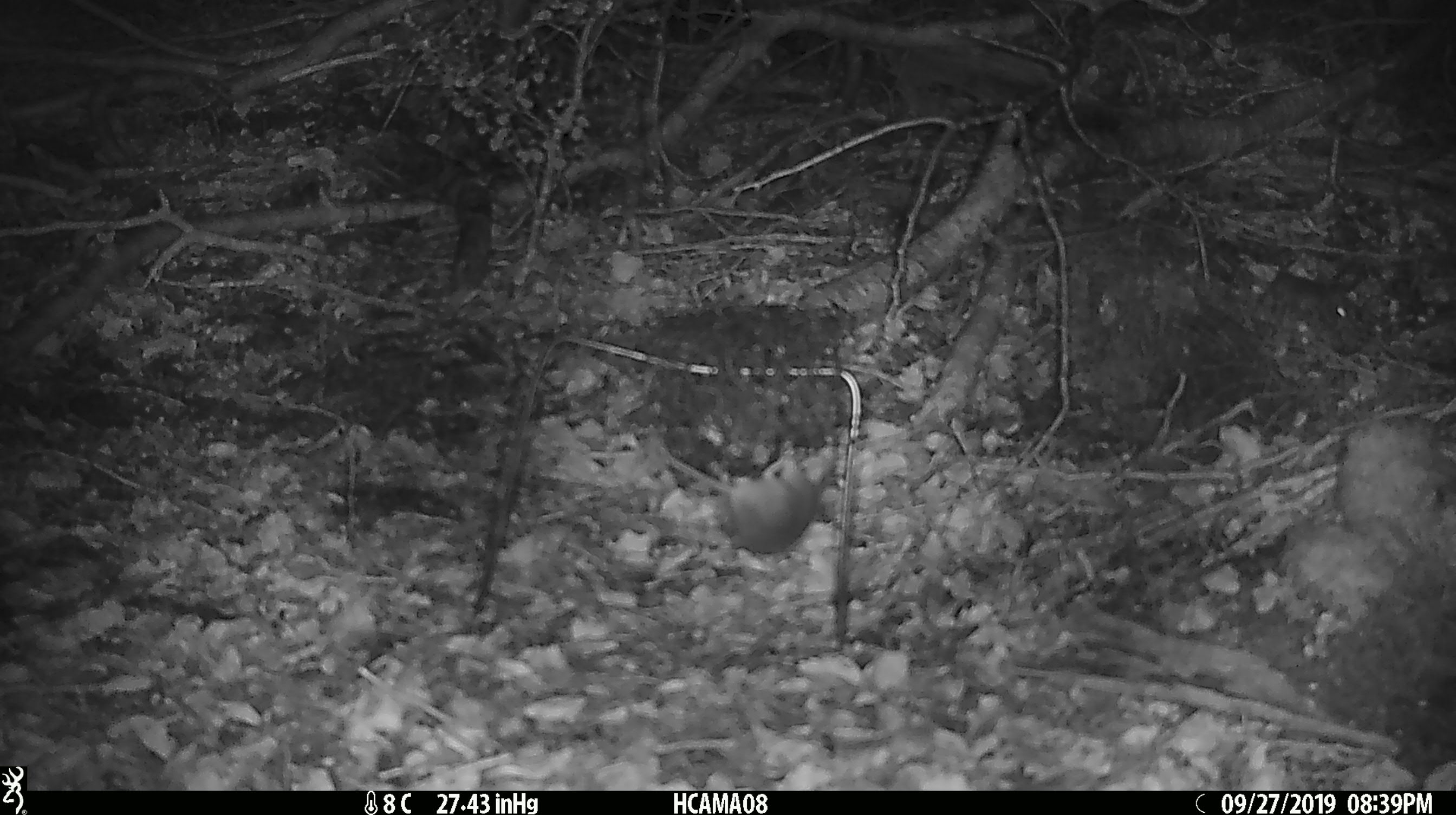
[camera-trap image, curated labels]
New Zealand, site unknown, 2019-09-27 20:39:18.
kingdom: Animalia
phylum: Chordata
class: Mammalia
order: Rodentia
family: Muridae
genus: Mus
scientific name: Mus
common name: mouse